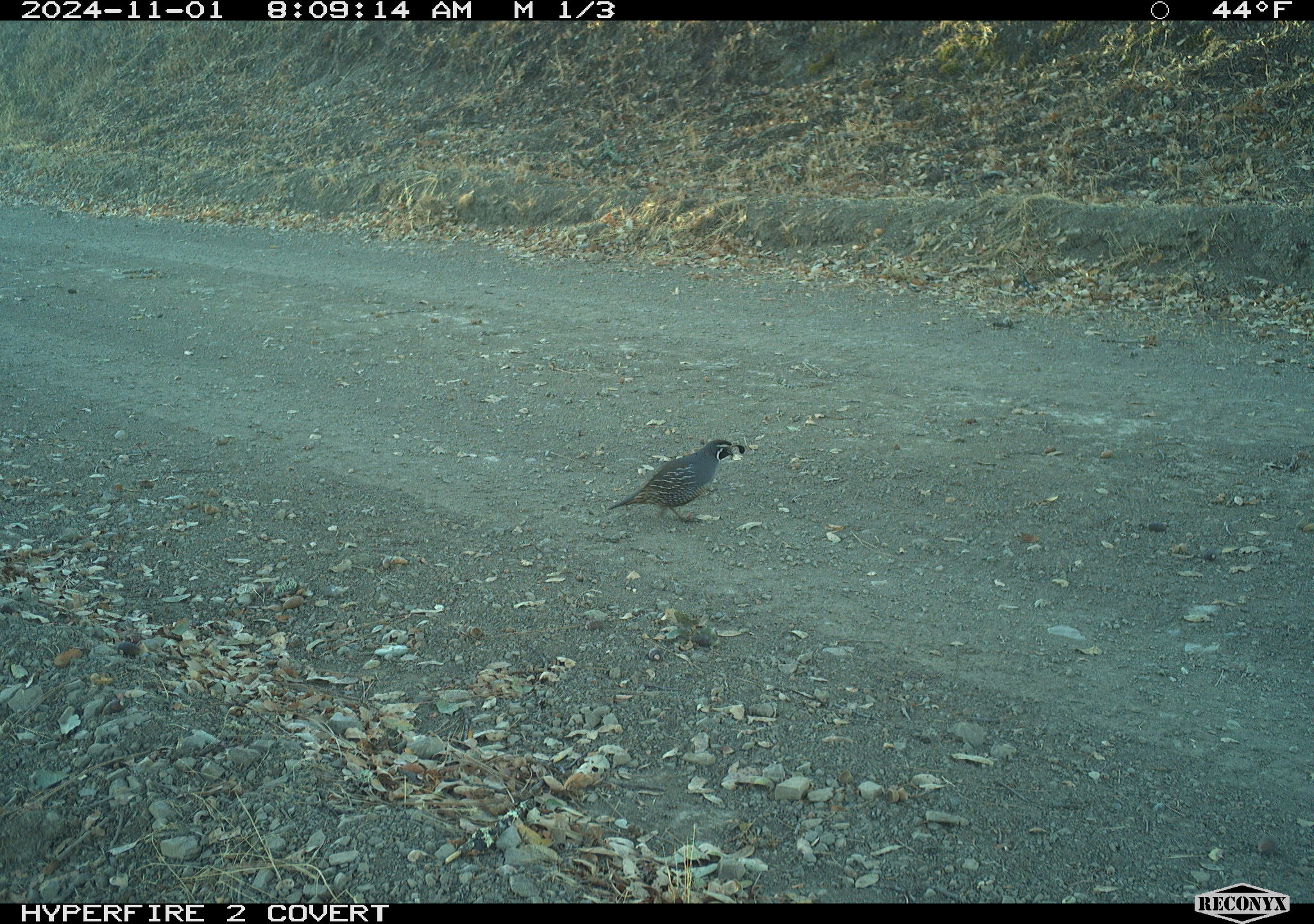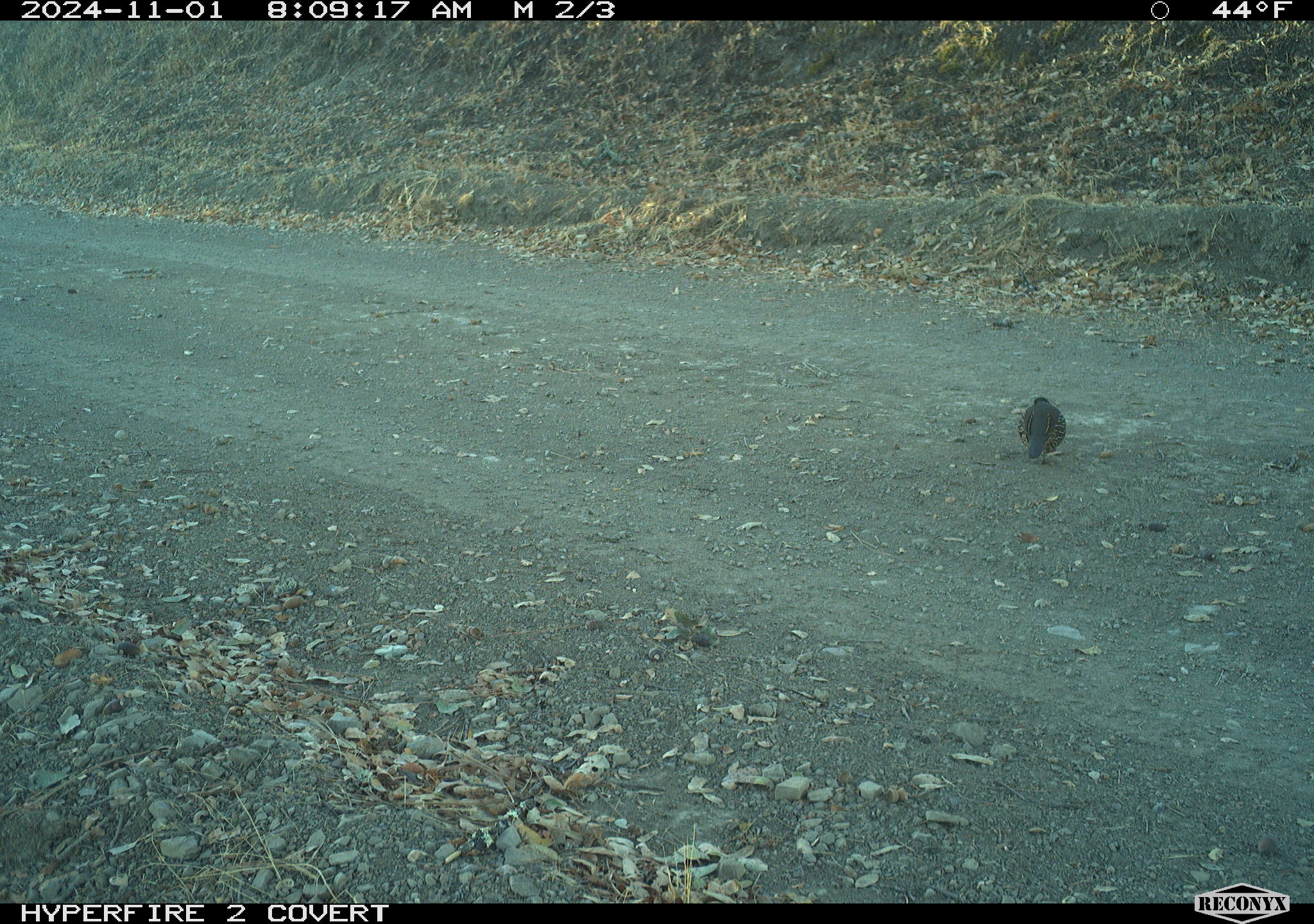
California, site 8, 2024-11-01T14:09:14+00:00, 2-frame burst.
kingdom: Animalia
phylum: Chordata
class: Aves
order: Galliformes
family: Odontophoridae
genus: Callipepla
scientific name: Callipepla californica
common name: california quail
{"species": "california quail (Callipepla californica)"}